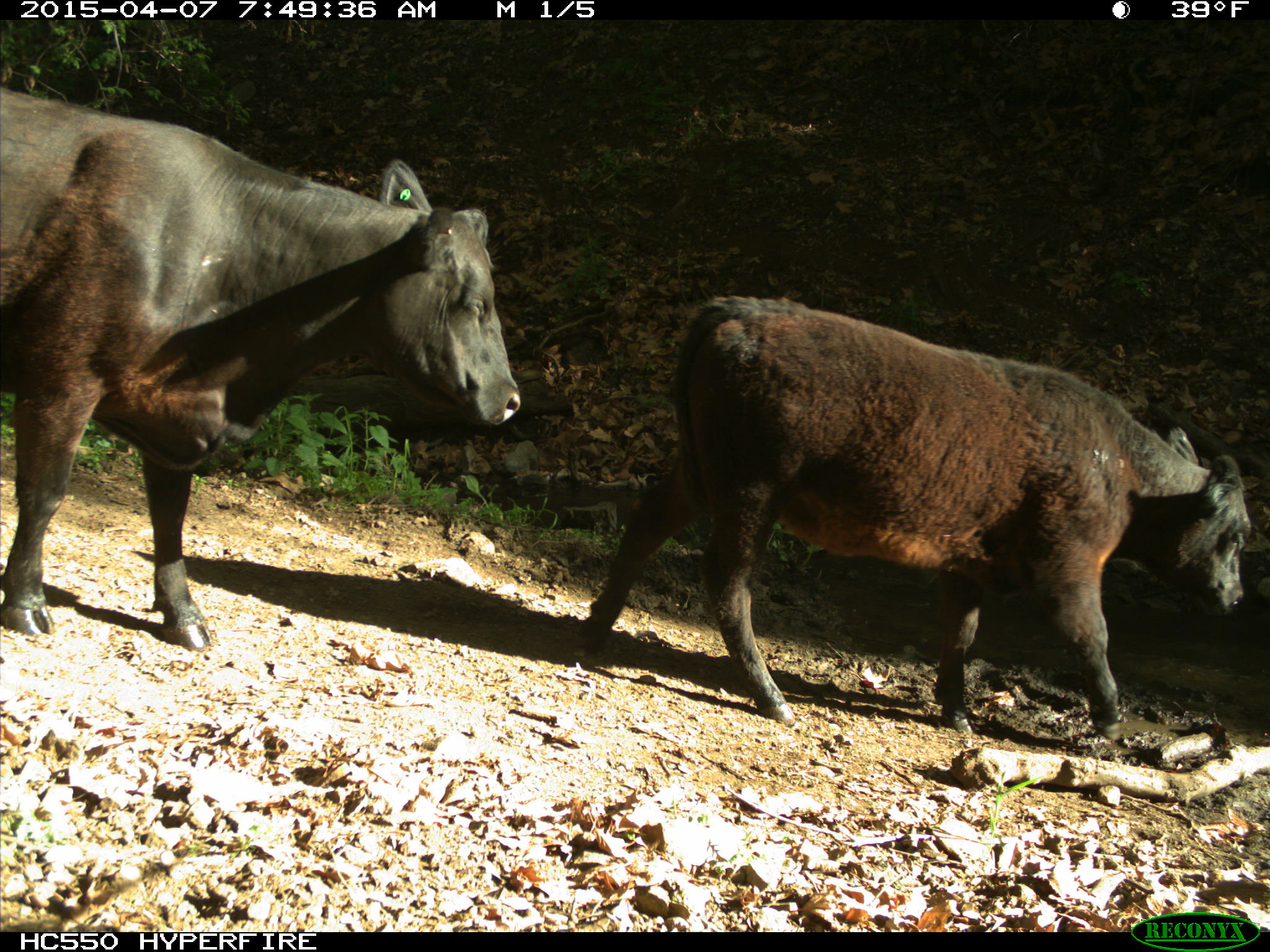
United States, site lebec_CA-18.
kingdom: Animalia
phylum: Chordata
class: Mammalia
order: Artiodactyla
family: Bovidae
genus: Bos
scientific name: Bos taurus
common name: domestic cow